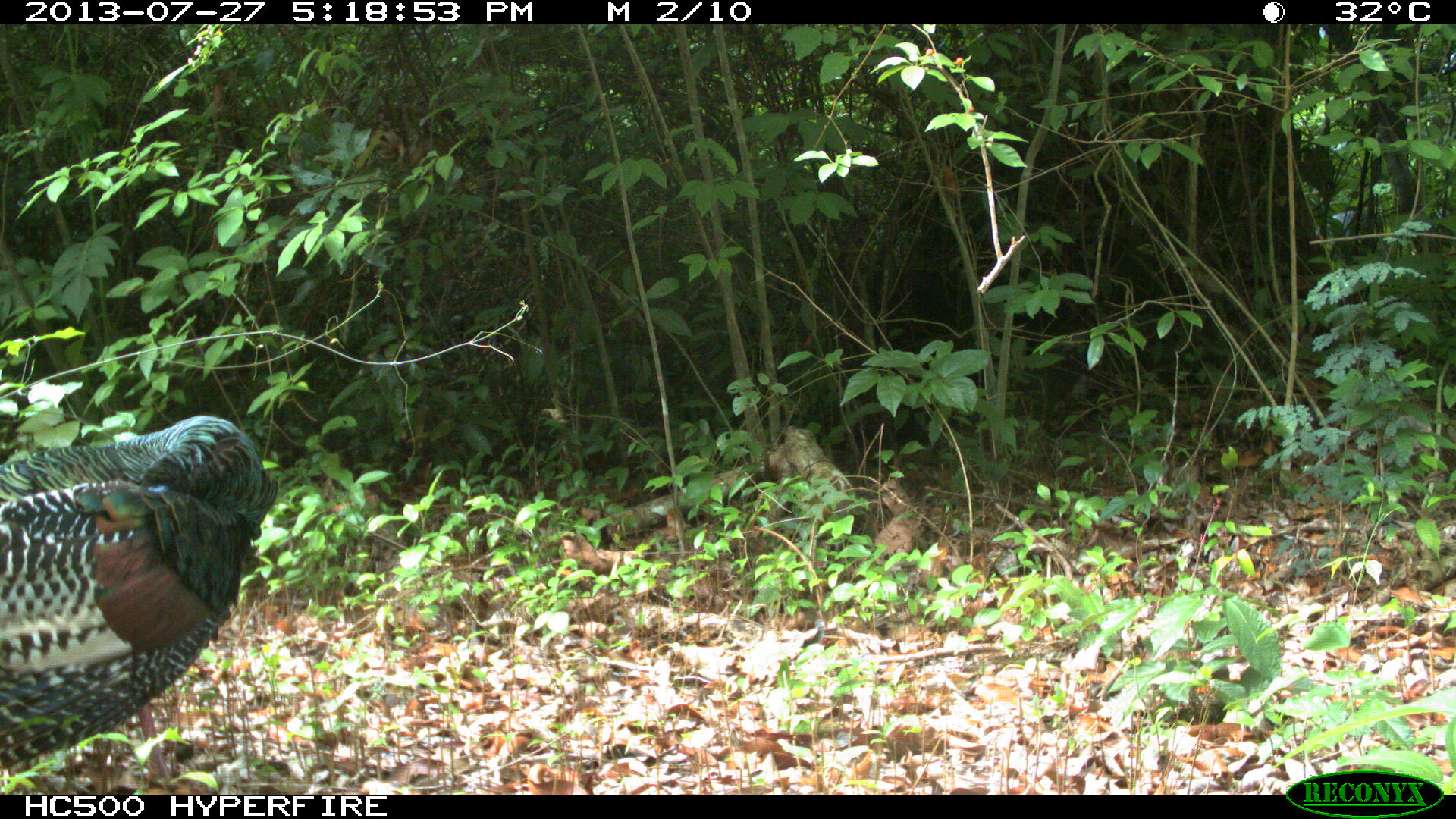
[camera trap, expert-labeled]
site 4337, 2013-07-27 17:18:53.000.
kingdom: Animalia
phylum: Chordata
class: Aves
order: Galliformes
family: Phasianidae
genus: Meleagris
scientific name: Meleagris ocellata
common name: ocellated turkey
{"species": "Meleagris ocellata (ocellated turkey)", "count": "1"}